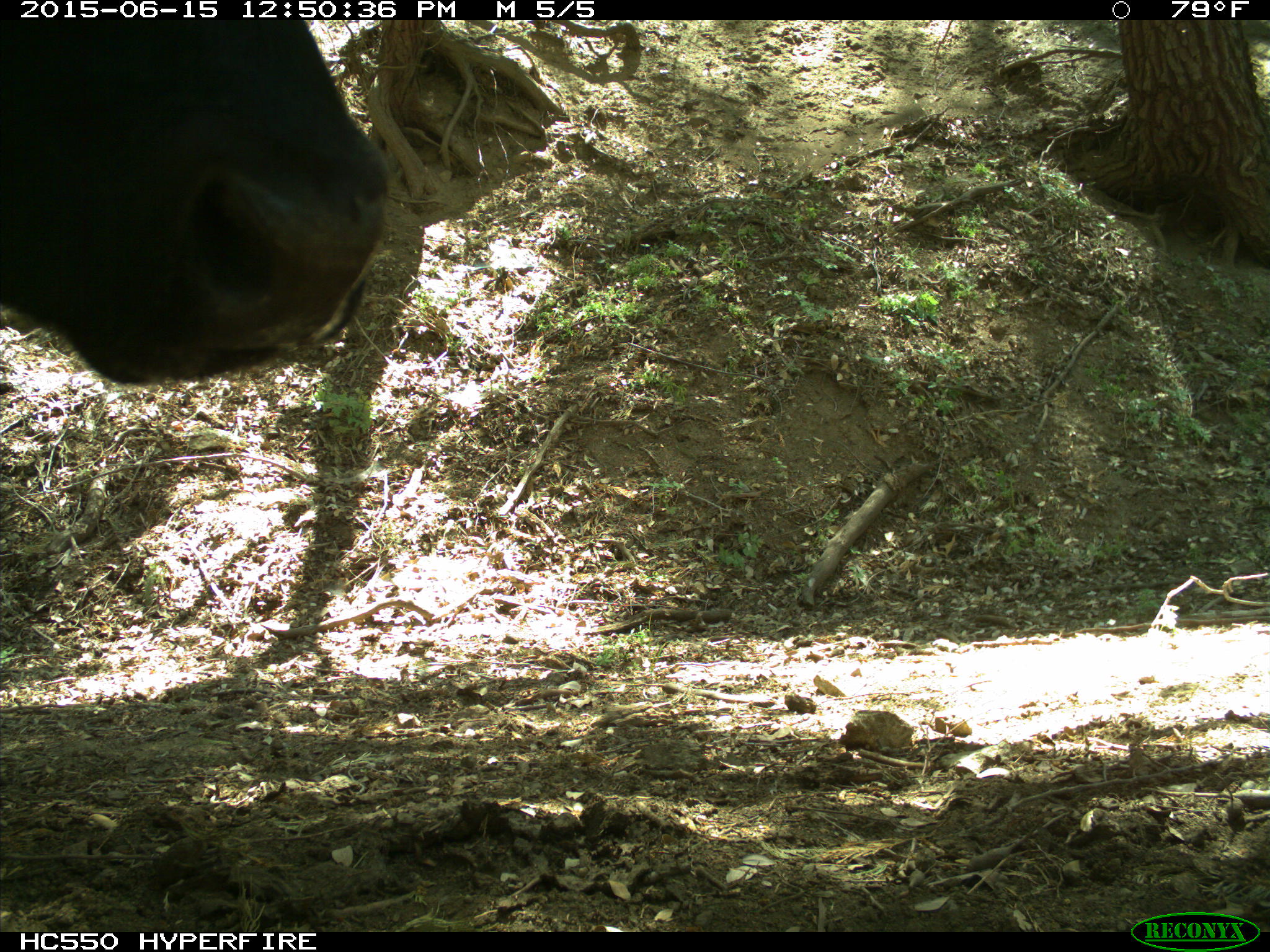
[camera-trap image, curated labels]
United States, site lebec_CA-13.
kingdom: Animalia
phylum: Chordata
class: Mammalia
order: Artiodactyla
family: Bovidae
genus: Bos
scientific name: Bos taurus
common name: domestic cow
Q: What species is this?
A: Bos taurus (domestic cow).